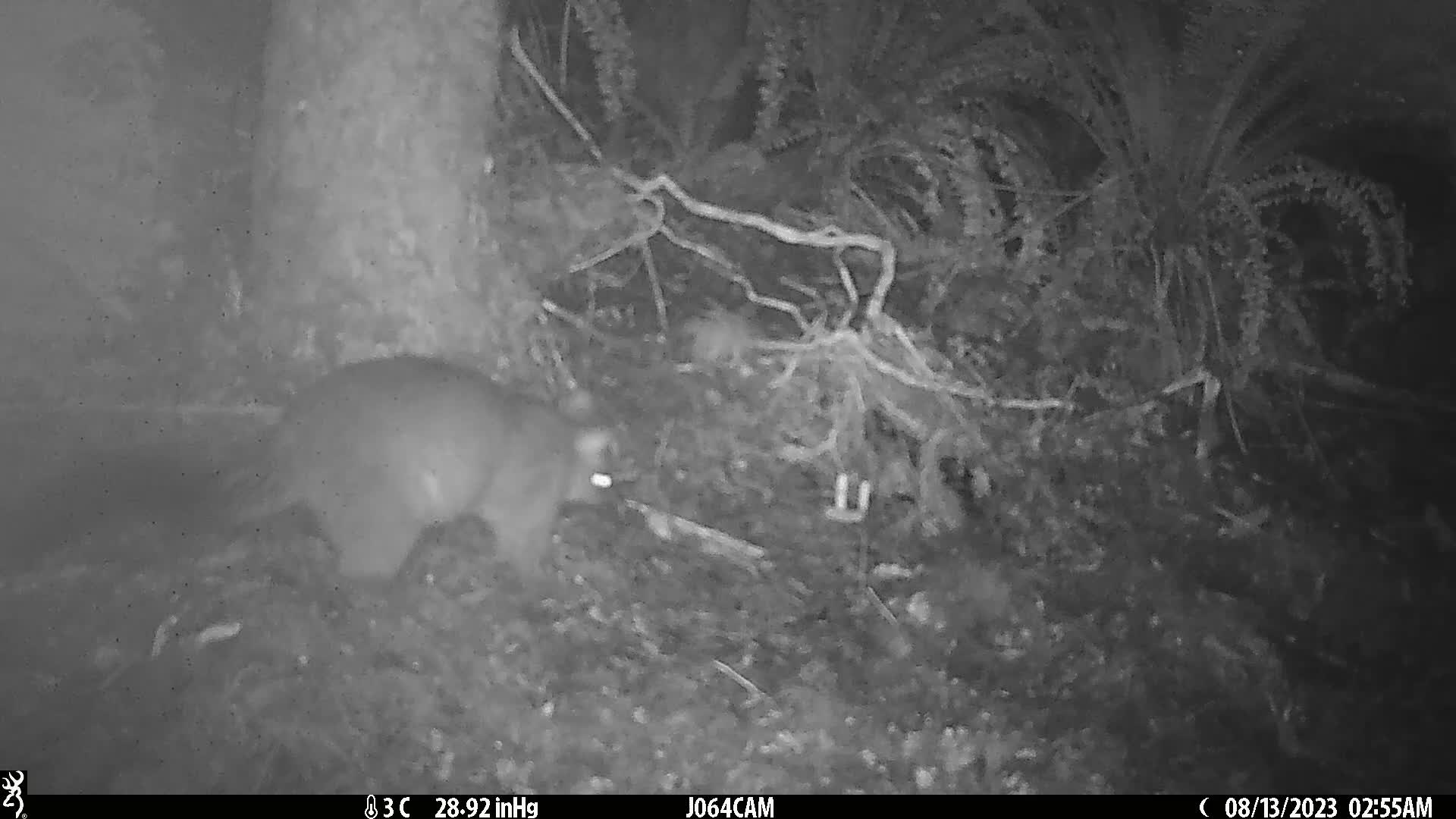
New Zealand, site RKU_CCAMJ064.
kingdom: Animalia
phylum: Chordata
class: Mammalia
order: Diprotodontia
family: Phalangeridae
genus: Trichosurus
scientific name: Trichosurus vulpecula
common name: common brushtail possum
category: possum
Possum (common brushtail possum) (Trichosurus vulpecula).